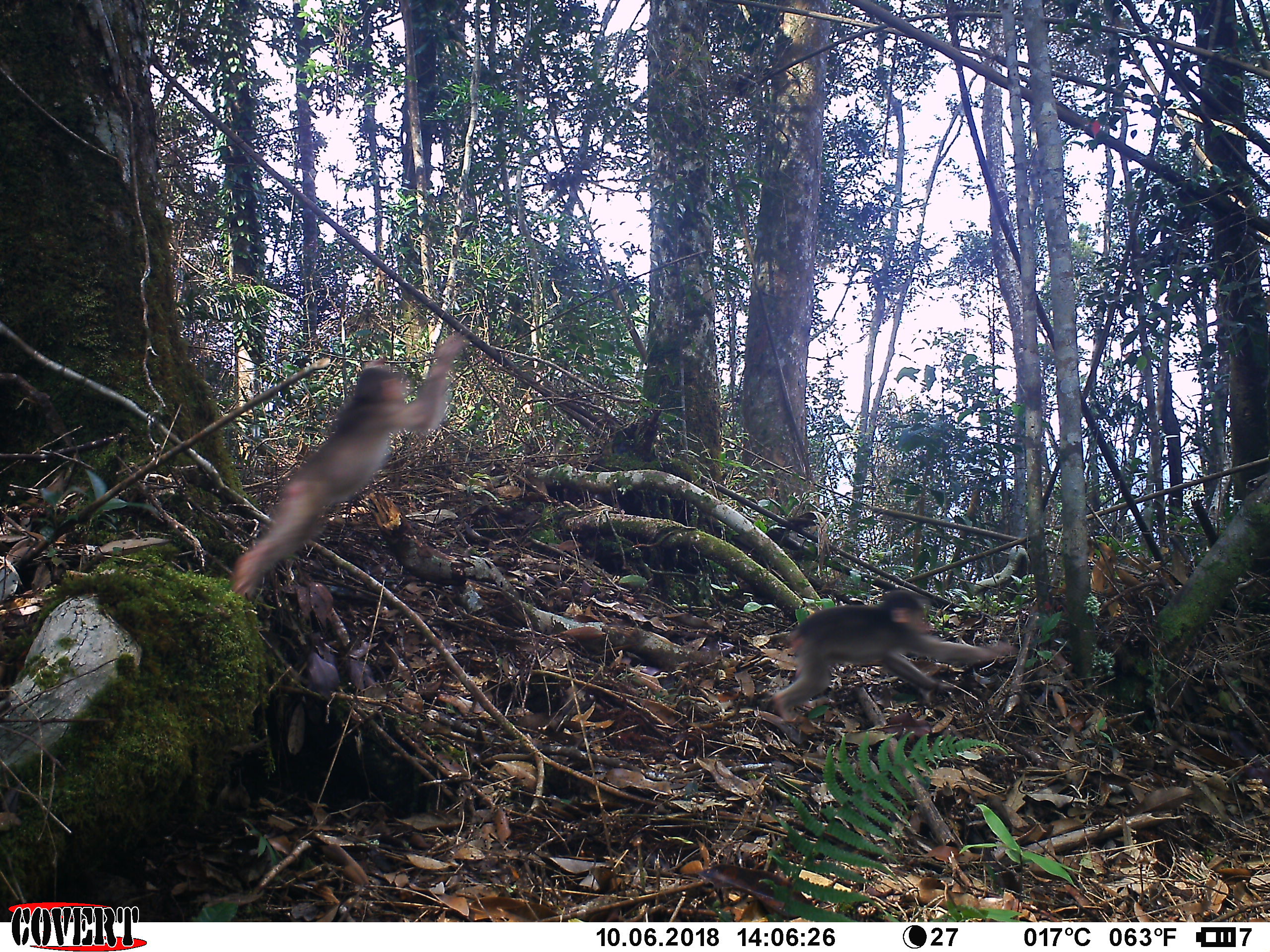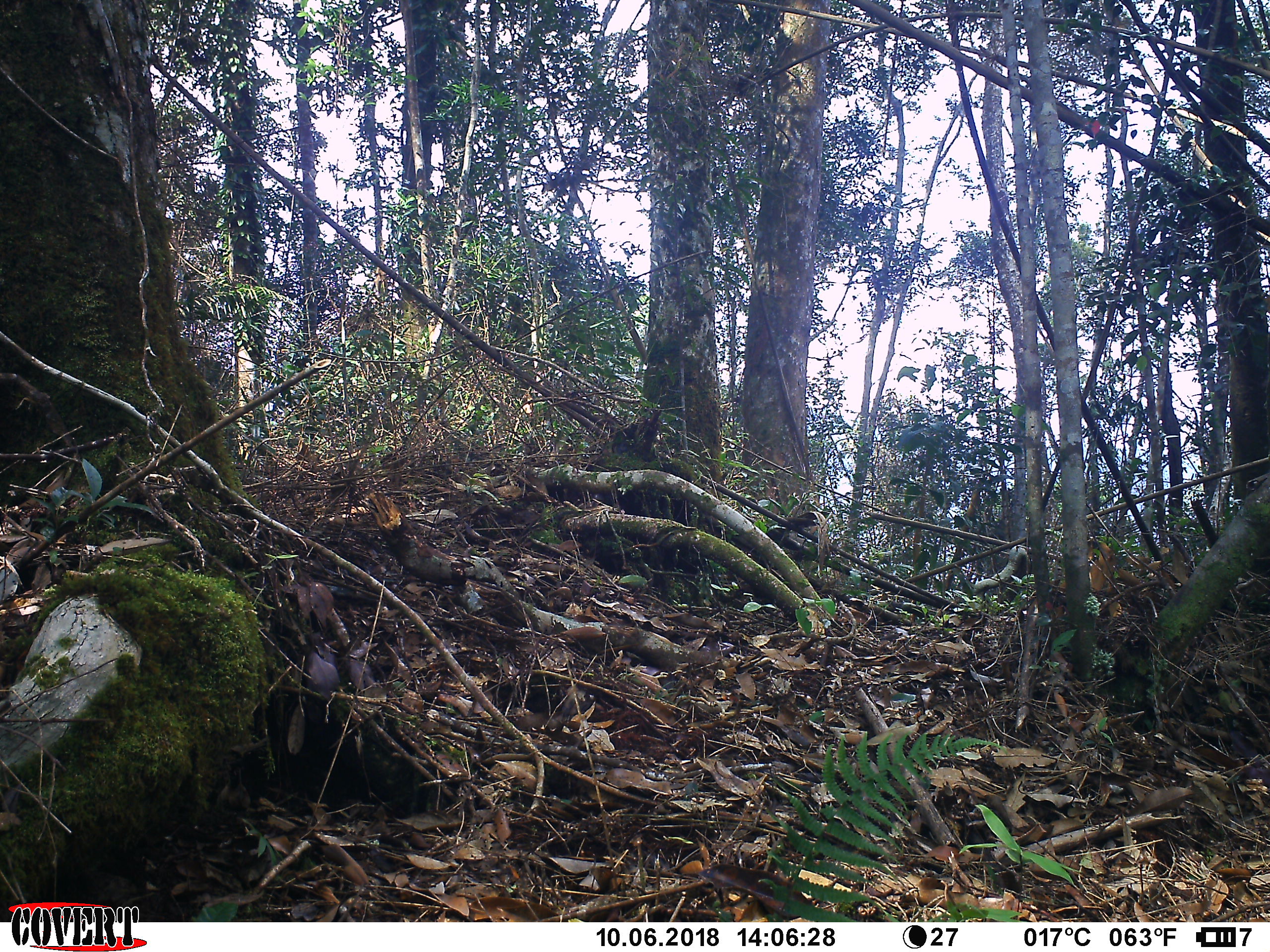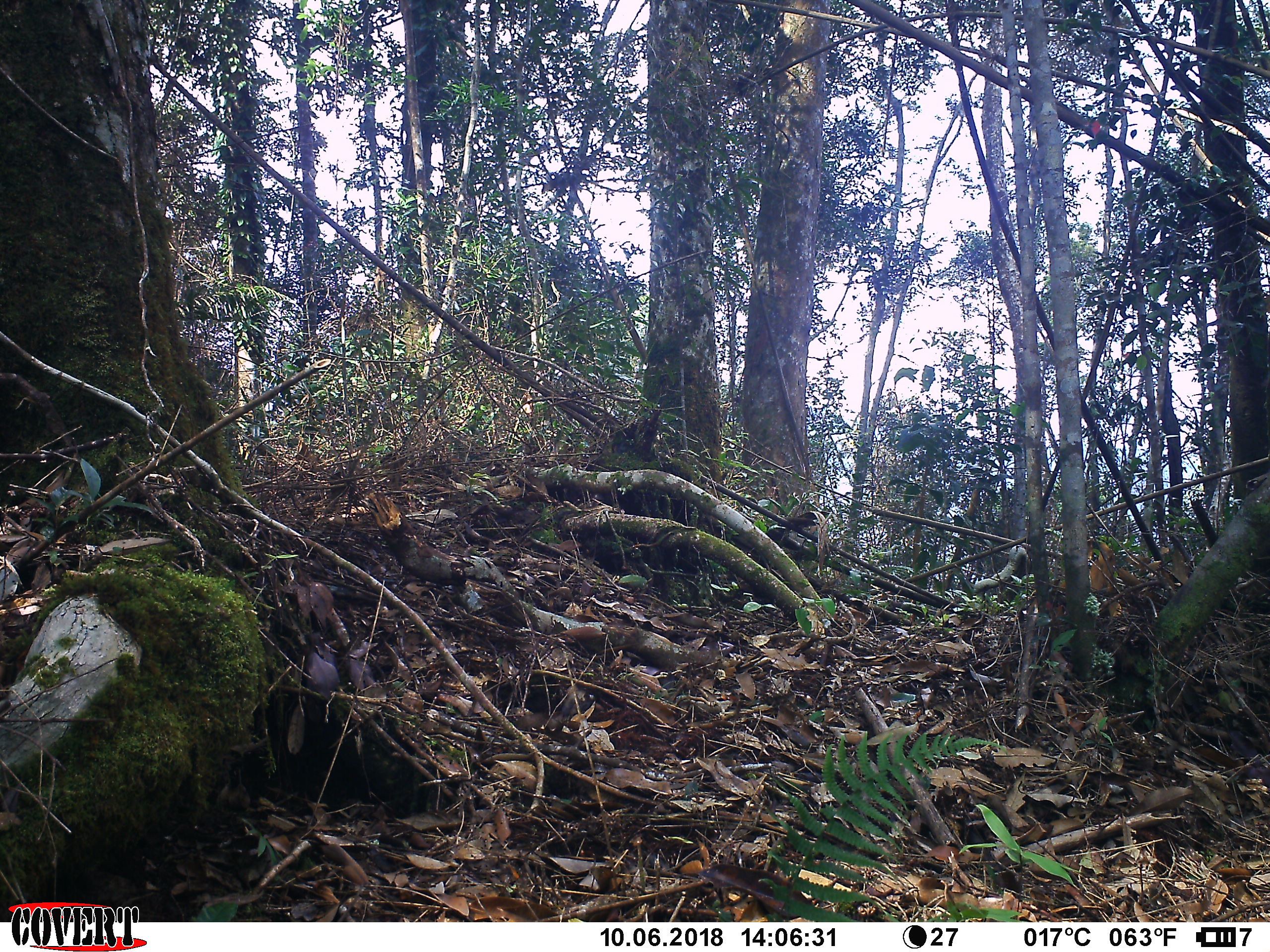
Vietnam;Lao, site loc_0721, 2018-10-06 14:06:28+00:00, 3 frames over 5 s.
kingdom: Animalia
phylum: Chordata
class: Mammalia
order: Primates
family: Cercopithecidae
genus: Macaca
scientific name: Macaca arctoides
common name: stump-tailed macaque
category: stump tailed macaque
Stump tailed macaque (stump-tailed macaque) (Macaca arctoides). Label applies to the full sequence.